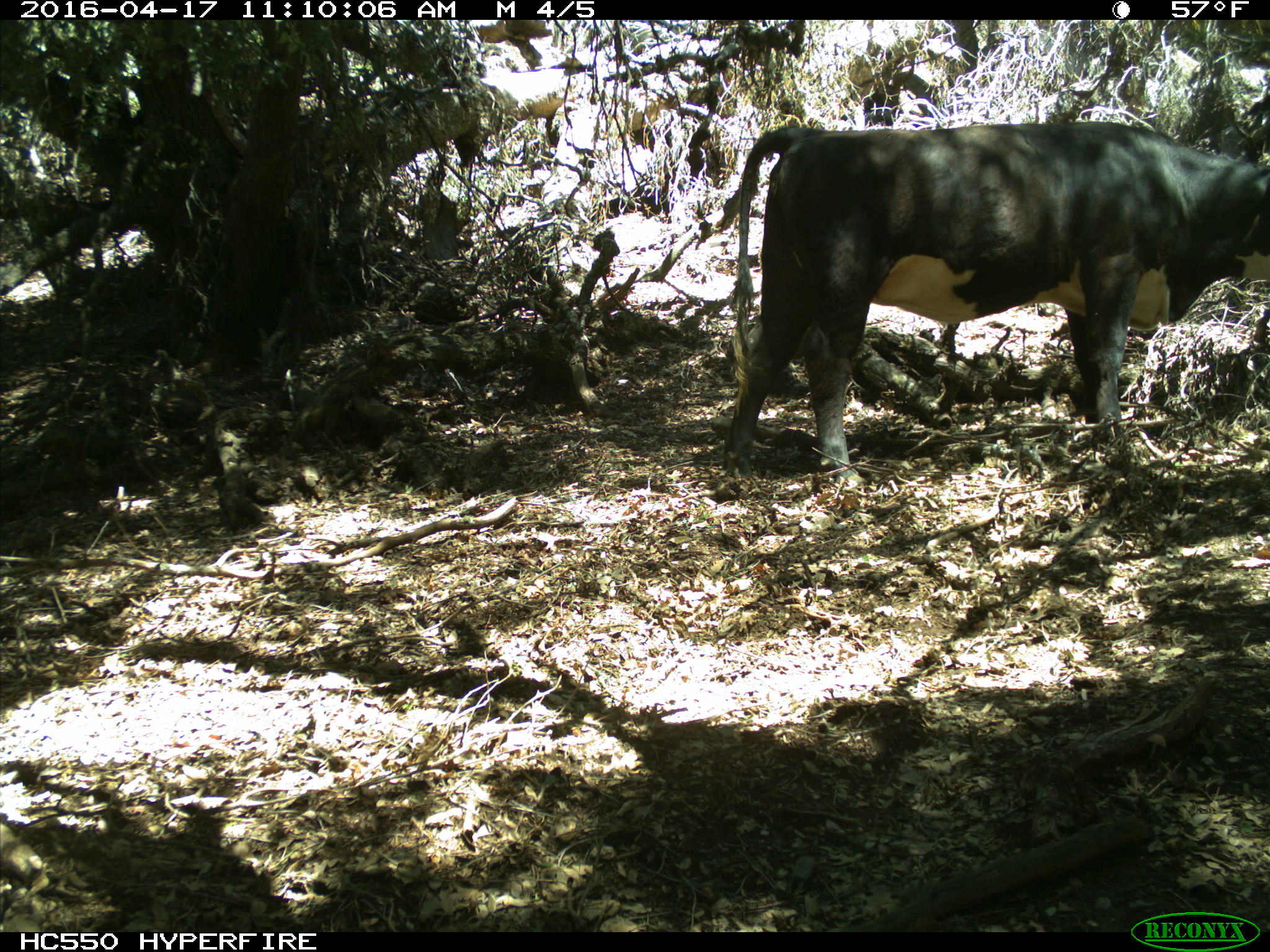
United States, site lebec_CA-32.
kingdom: Animalia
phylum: Chordata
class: Mammalia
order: Artiodactyla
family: Bovidae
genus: Bos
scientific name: Bos taurus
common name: domestic cow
Bos taurus (domestic cow).